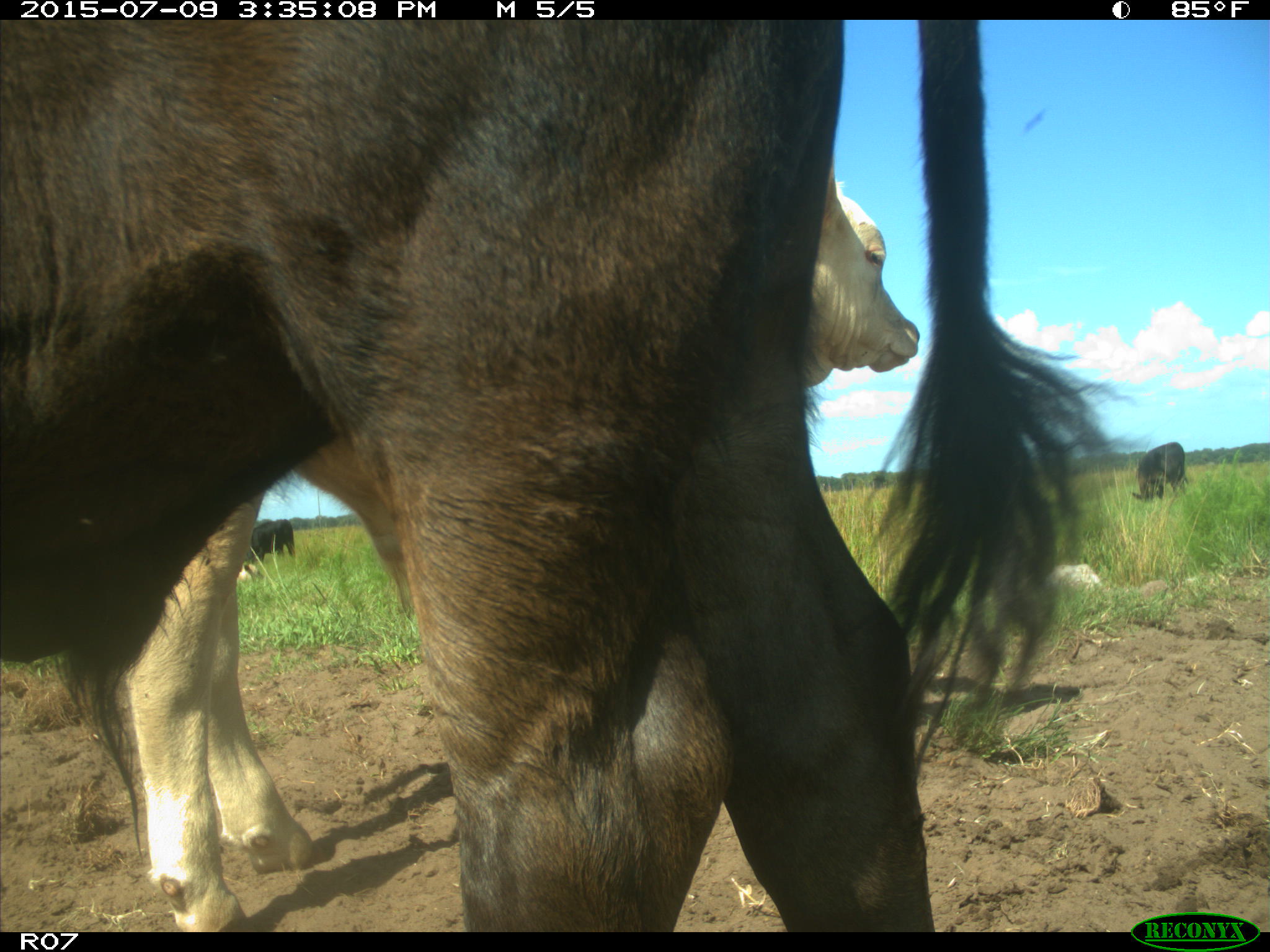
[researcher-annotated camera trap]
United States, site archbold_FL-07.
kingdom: Animalia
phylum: Chordata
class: Mammalia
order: Artiodactyla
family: Bovidae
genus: Bos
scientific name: Bos taurus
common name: domestic cow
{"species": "Bos taurus (domestic cow)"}